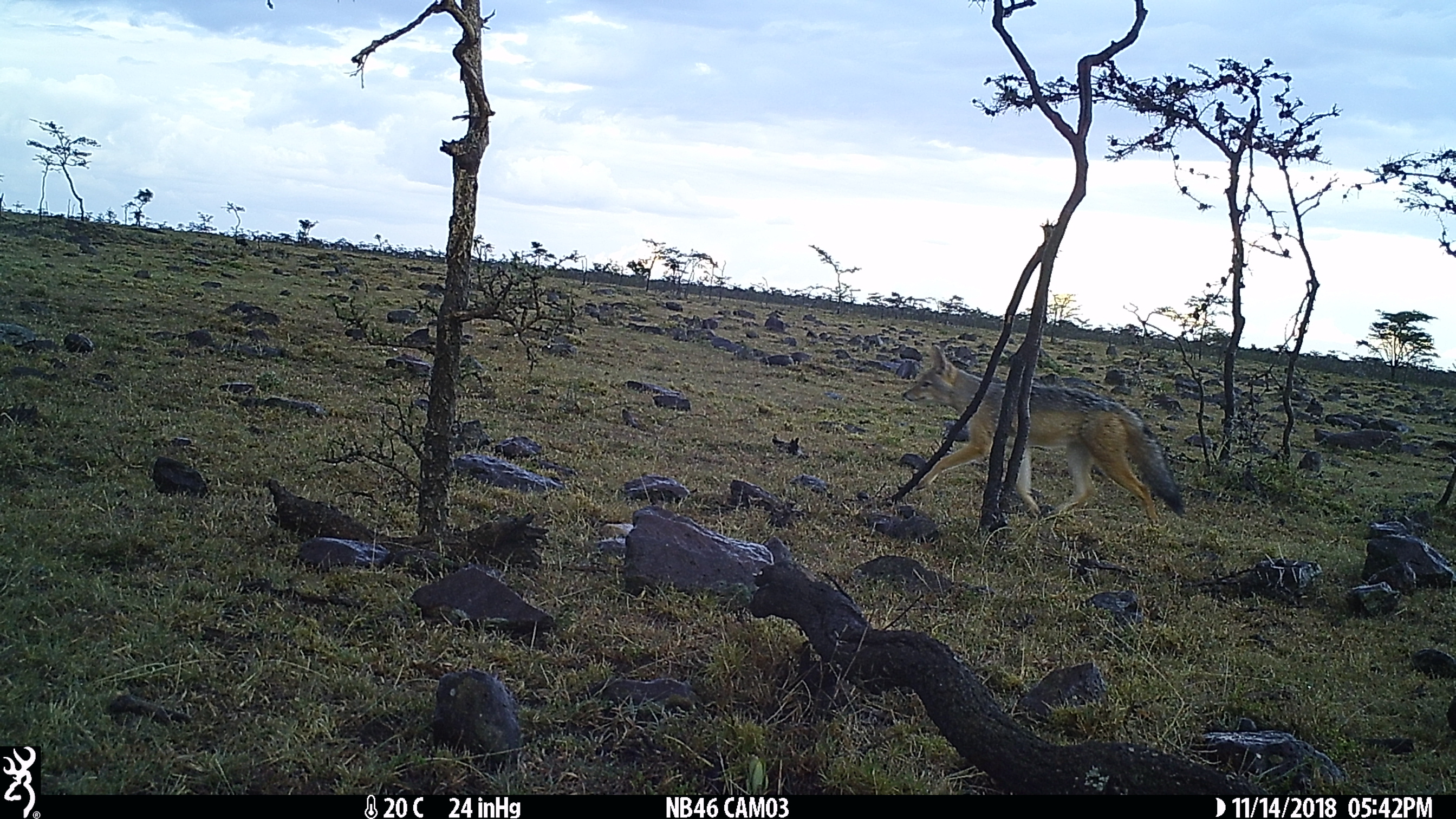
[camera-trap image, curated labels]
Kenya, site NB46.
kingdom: Animalia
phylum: Chordata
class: Mammalia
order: Carnivora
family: Canidae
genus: Lupulella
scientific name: Lupulella mesomelas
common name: black-backed jackal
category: jackal